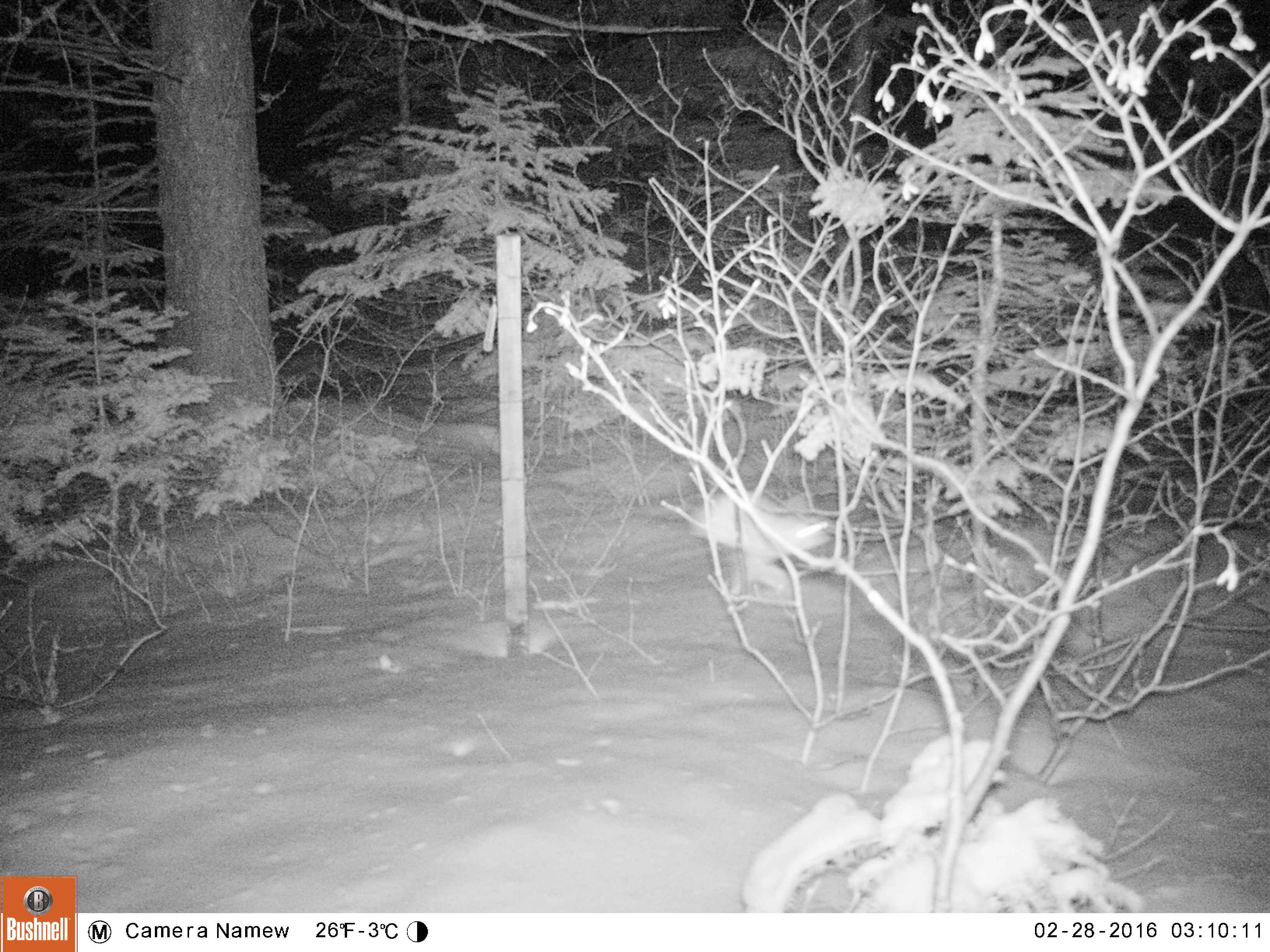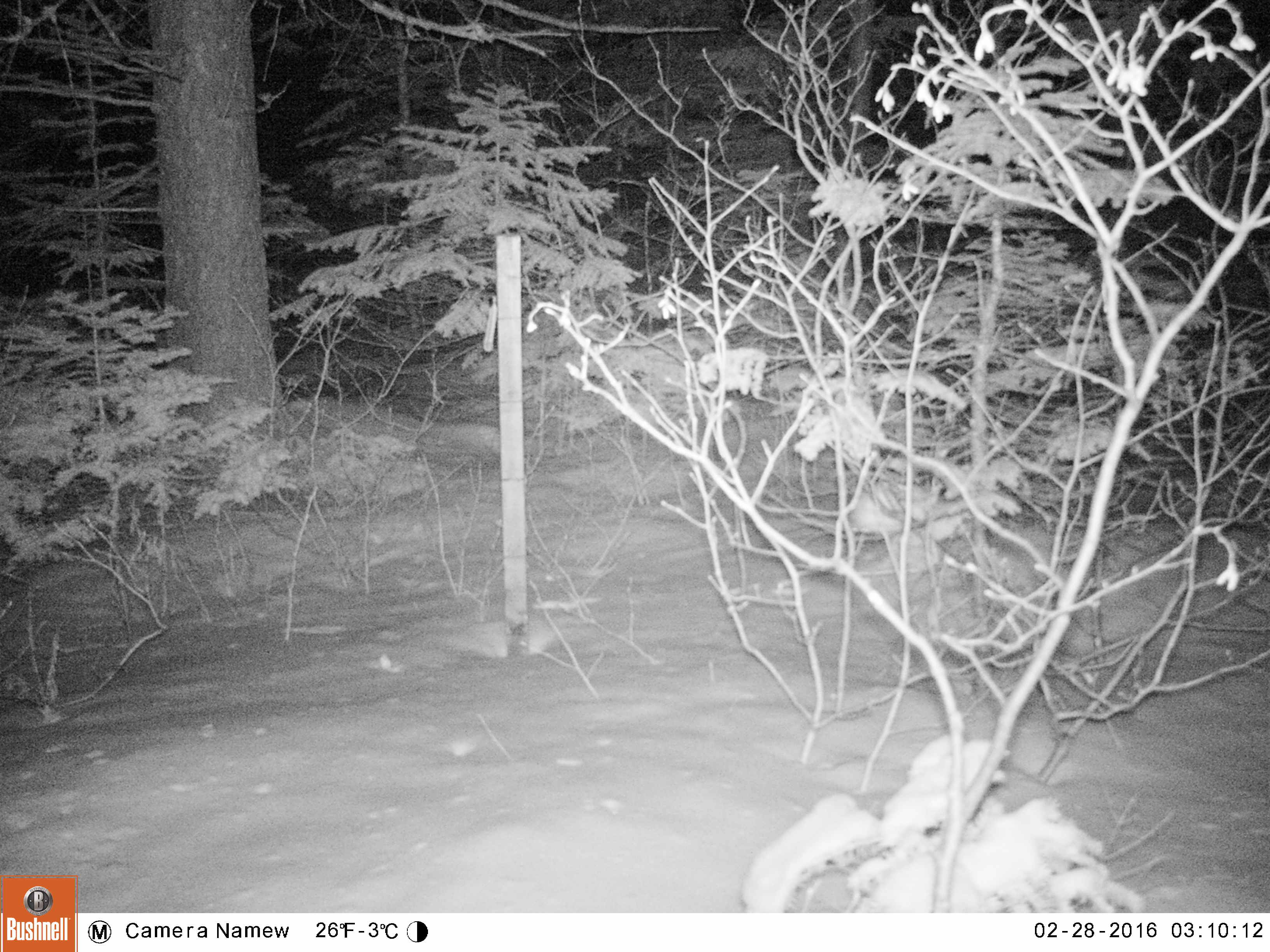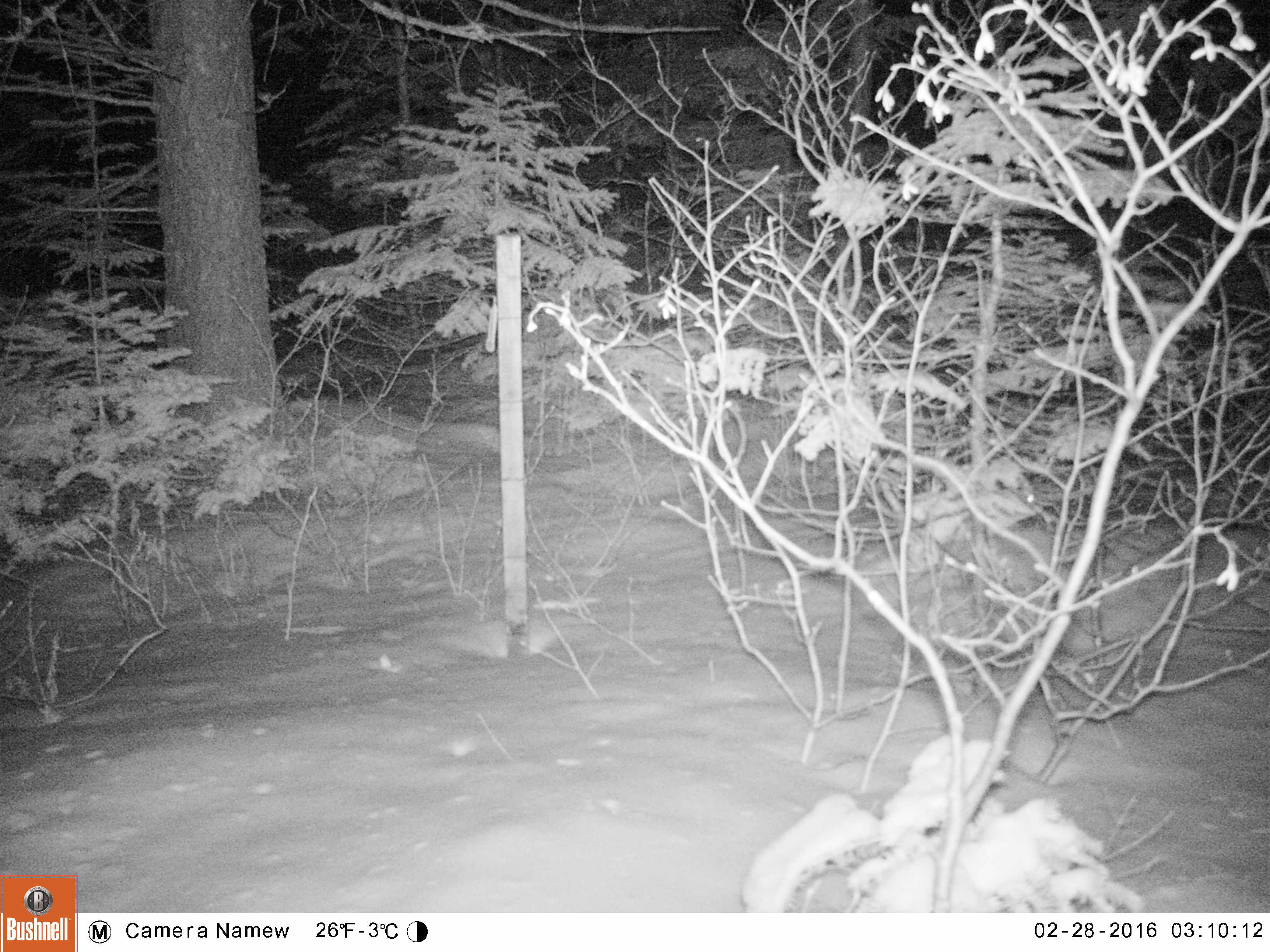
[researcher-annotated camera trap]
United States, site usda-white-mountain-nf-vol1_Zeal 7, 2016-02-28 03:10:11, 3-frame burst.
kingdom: Animalia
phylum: Chordata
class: Mammalia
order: Lagomorpha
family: Leporidae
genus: Lepus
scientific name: Lepus americanus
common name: snowshoe hare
Snowshoe hare (Lepus americanus).